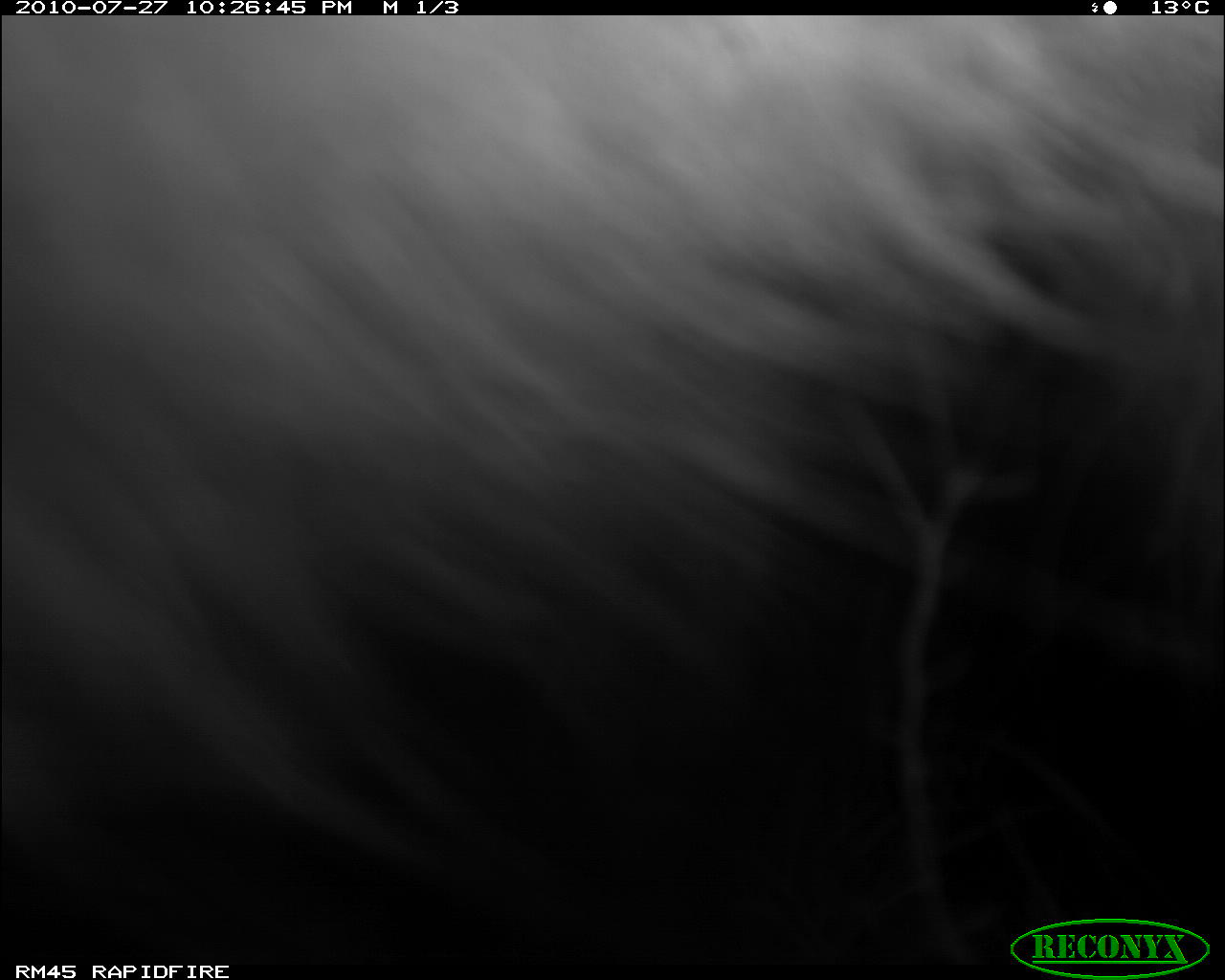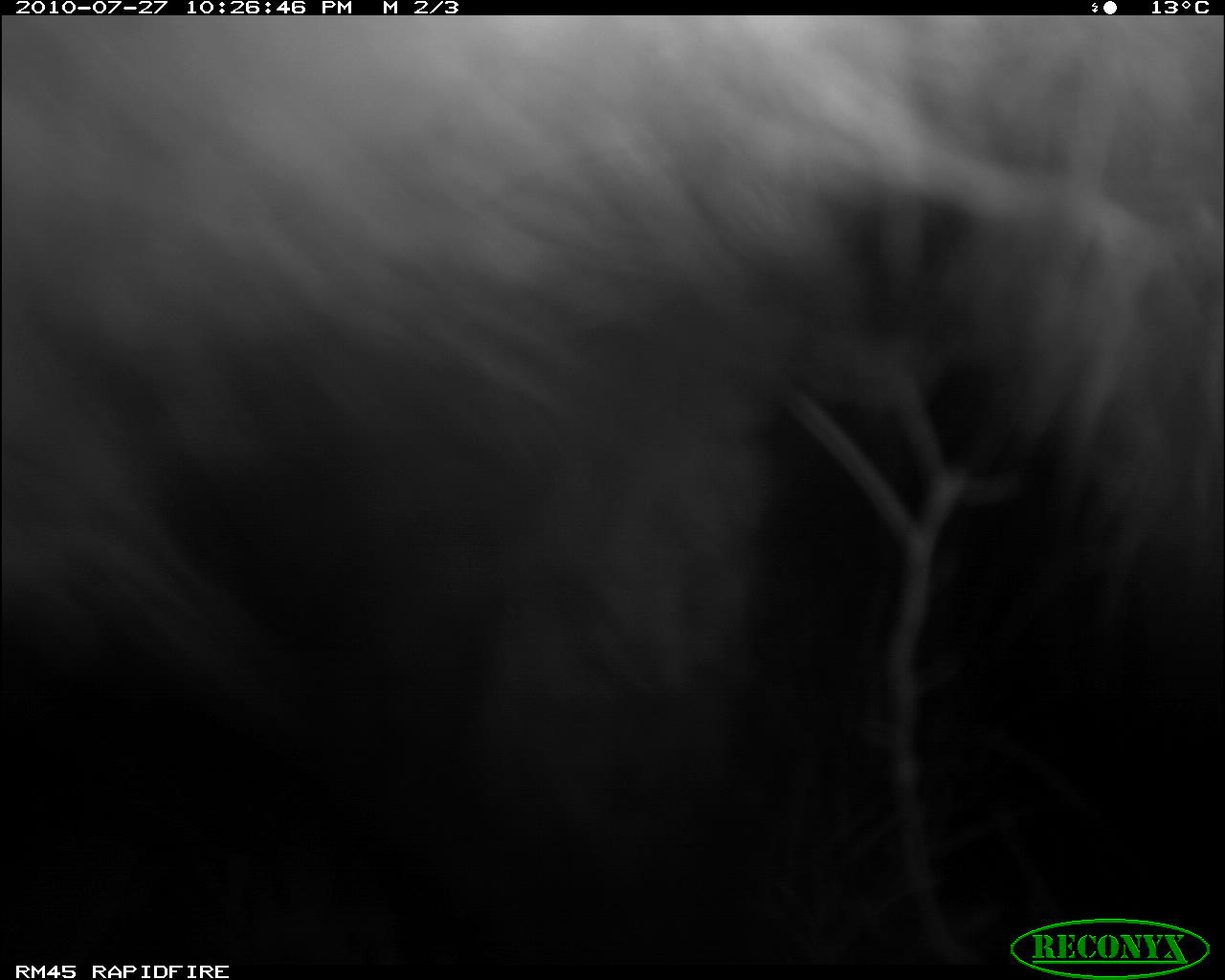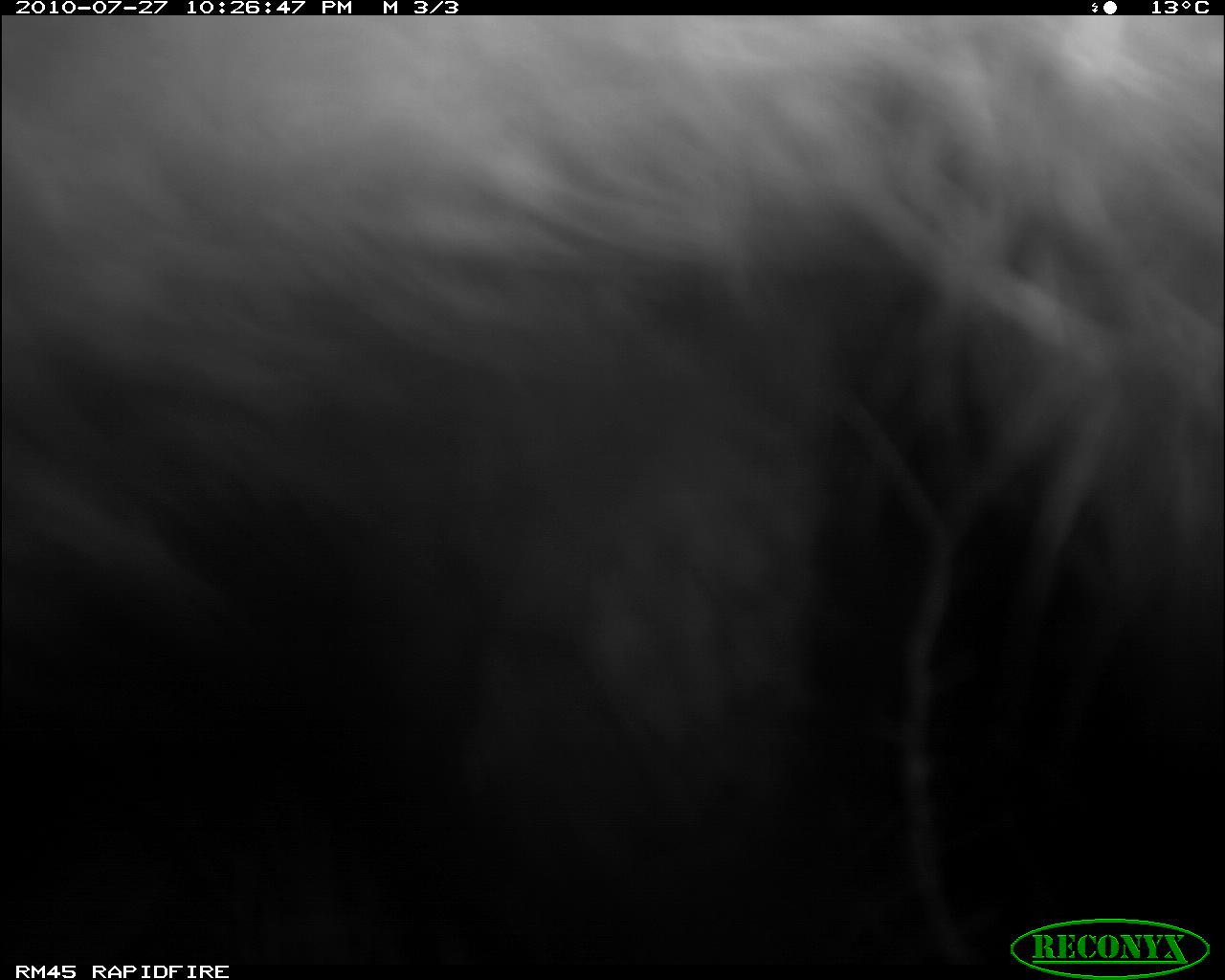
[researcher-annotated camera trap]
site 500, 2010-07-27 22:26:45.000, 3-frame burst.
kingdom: Animalia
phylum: Chordata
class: Mammalia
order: Artiodactyla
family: Bovidae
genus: Tragelaphus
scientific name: Tragelaphus oryx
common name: eland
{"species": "Tragelaphus oryx (eland)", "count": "1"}